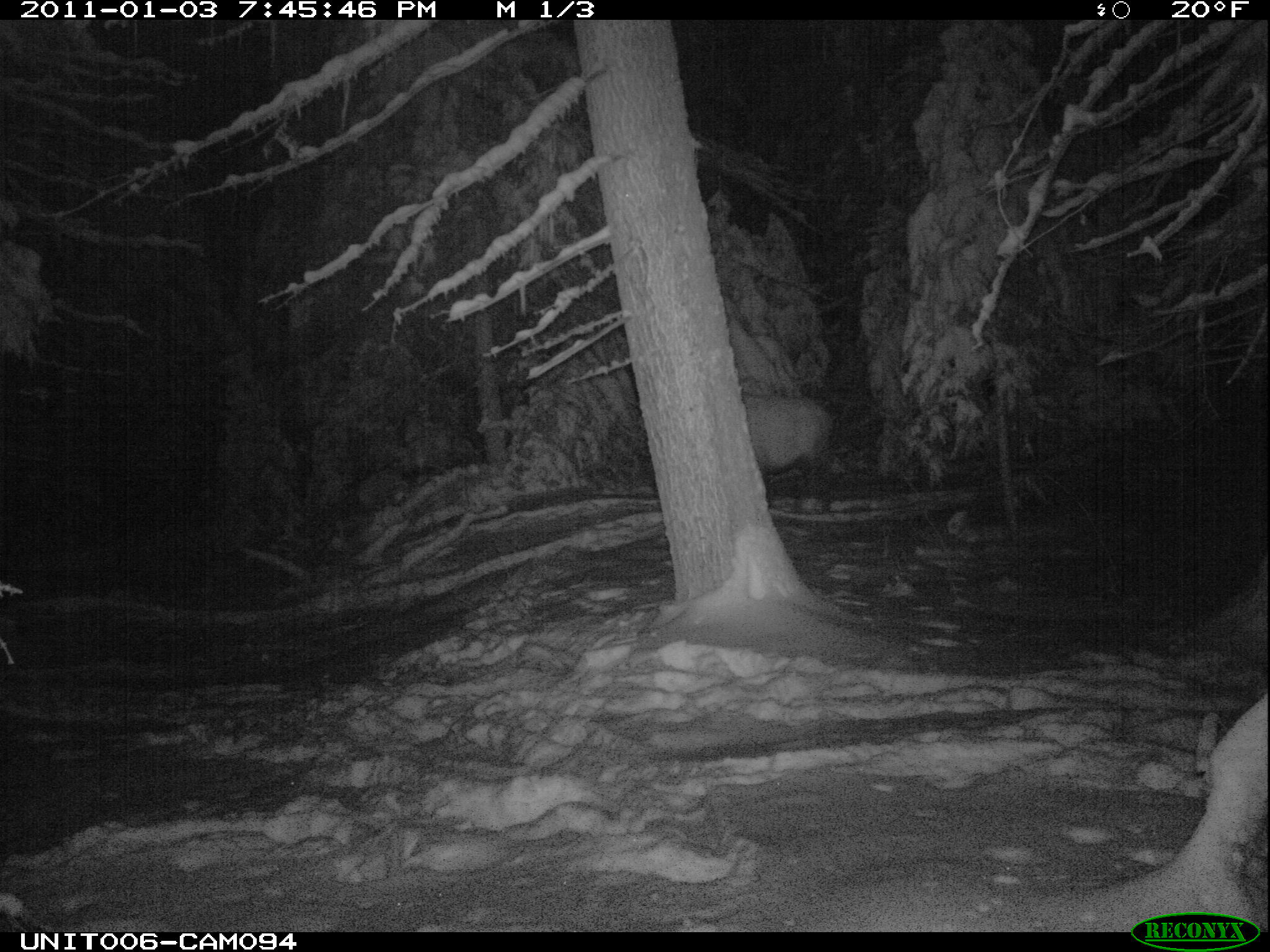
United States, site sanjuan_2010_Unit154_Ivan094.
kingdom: Animalia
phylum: Chordata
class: Mammalia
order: Artiodactyla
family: Cervidae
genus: Cervus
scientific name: Cervus elaphus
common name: red deer